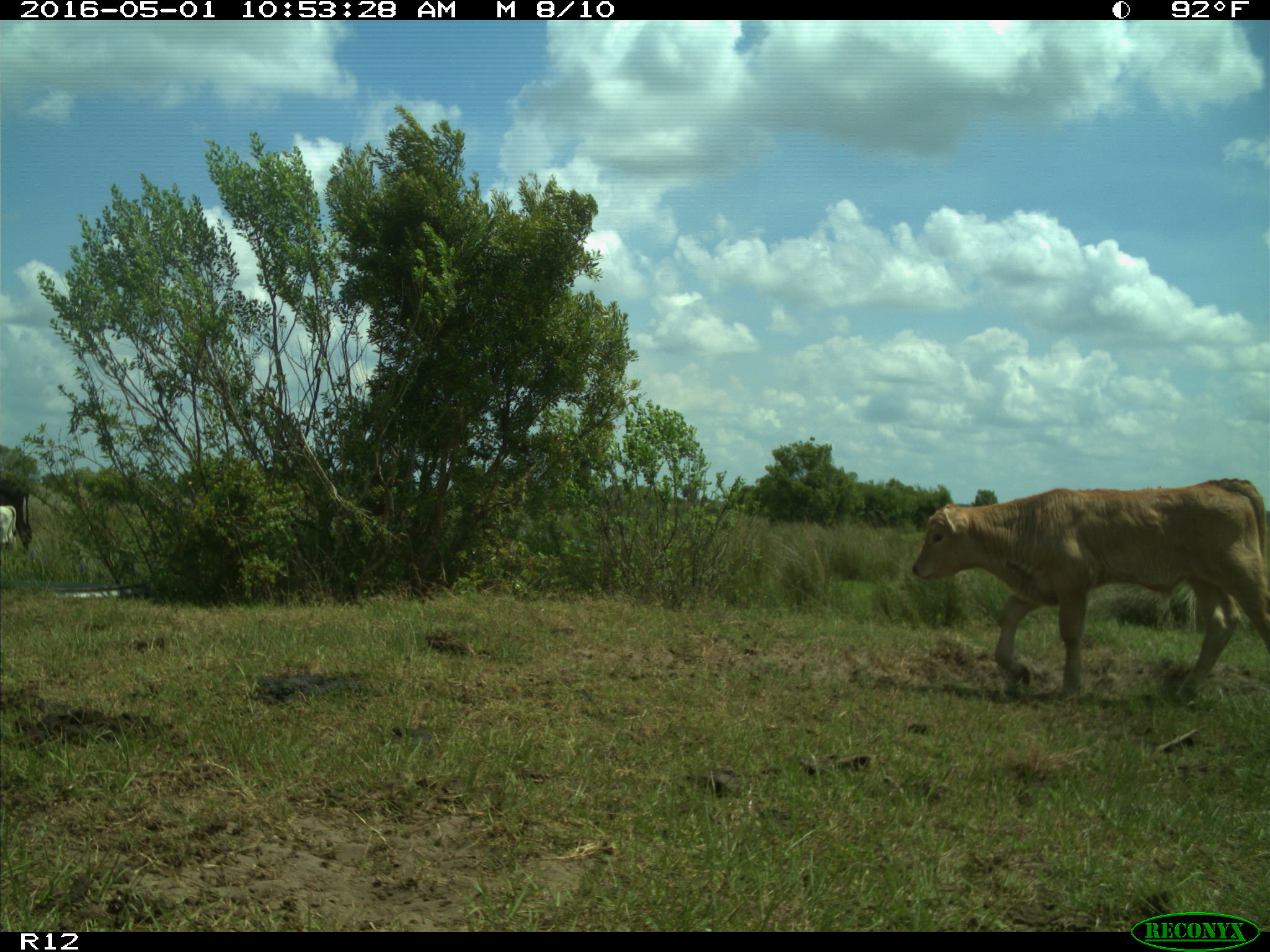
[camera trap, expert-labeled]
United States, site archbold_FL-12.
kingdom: Animalia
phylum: Chordata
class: Mammalia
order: Artiodactyla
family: Bovidae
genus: Bos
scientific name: Bos taurus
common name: domestic cow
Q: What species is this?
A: Bos taurus (domestic cow).